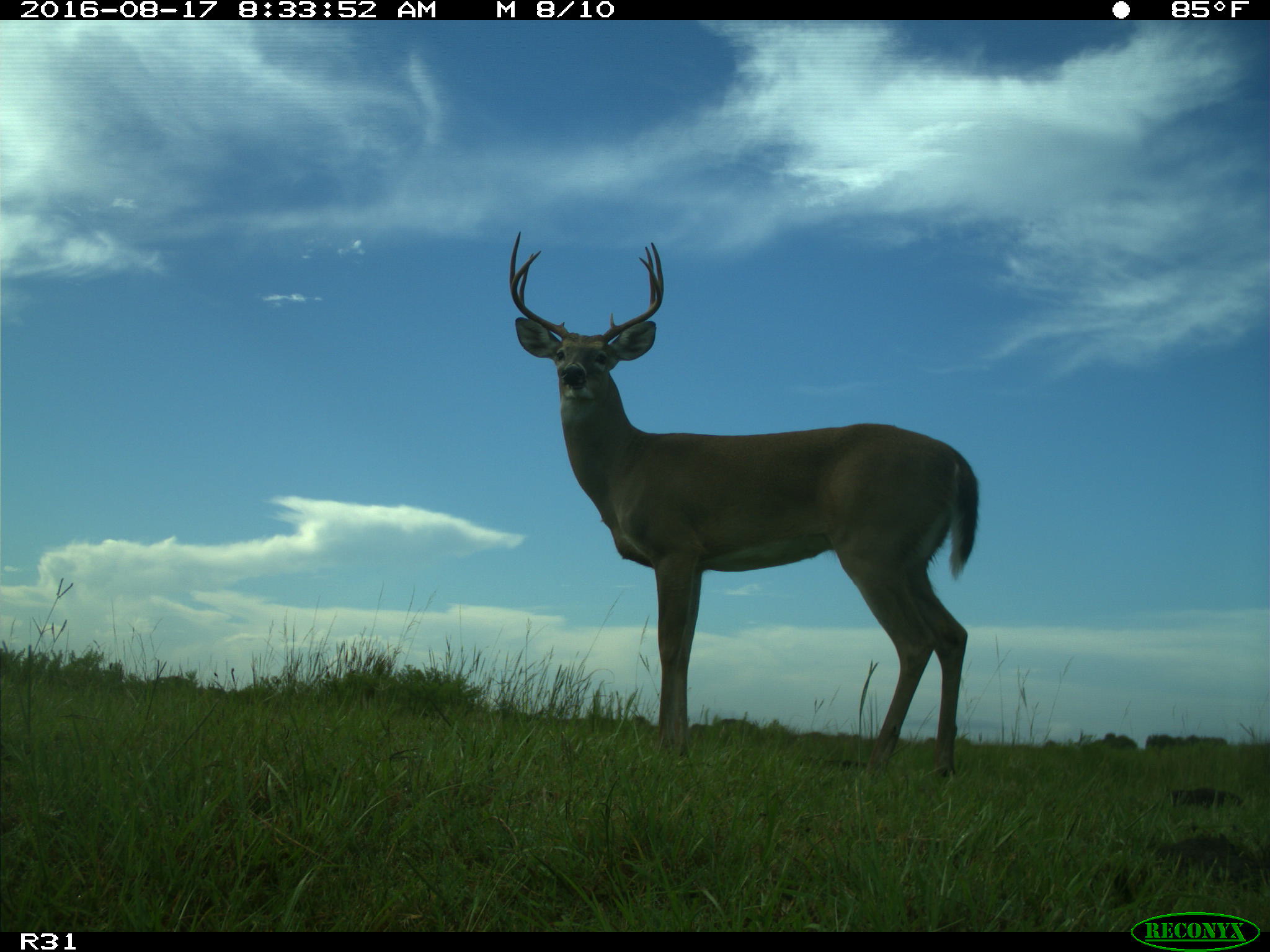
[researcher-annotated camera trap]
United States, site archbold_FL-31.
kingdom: Animalia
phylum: Chordata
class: Mammalia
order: Artiodactyla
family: Cervidae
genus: Odocoileus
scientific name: Odocoileus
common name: deer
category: unidentified deer